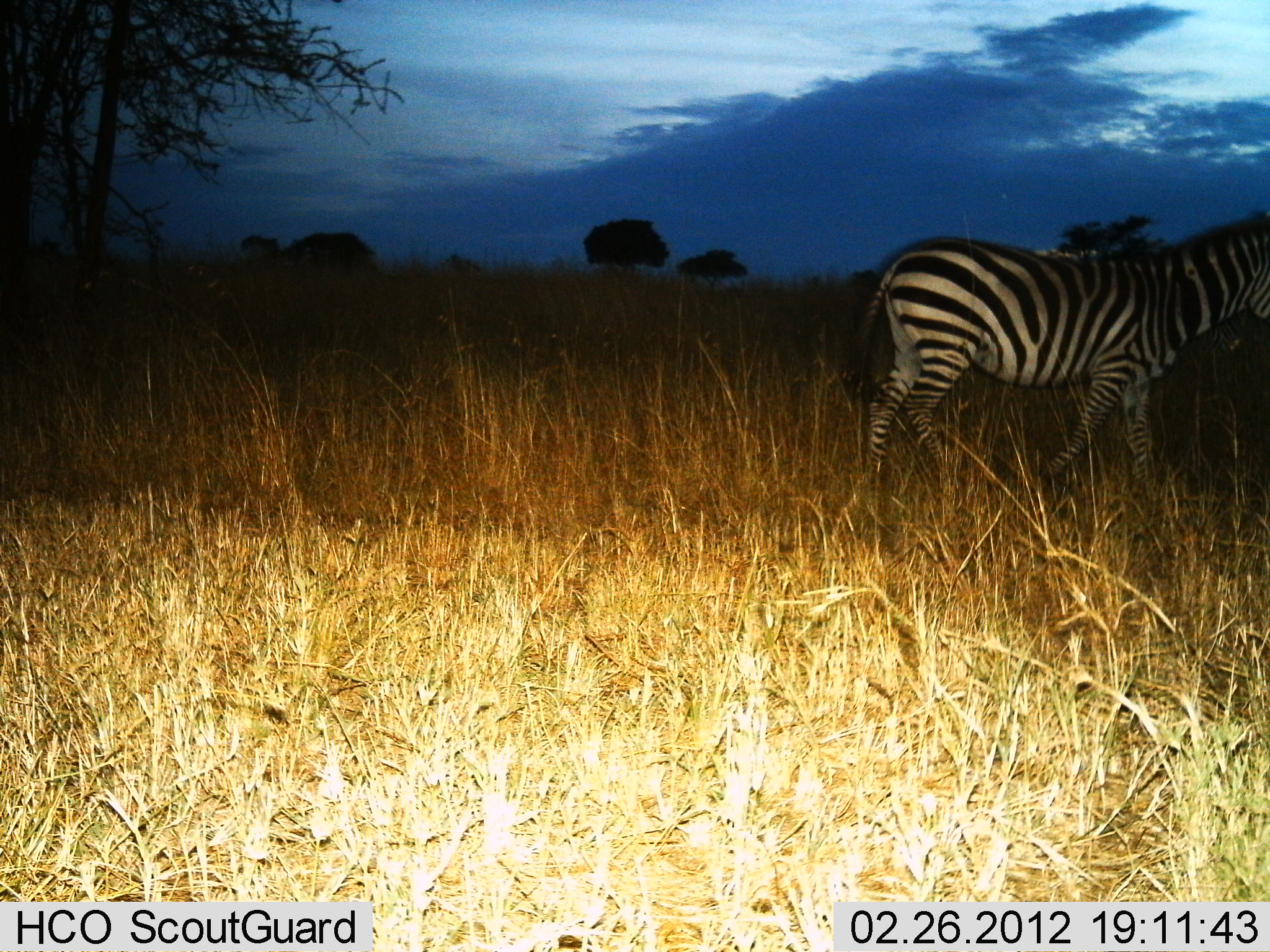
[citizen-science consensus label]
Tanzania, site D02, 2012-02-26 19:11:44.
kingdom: Animalia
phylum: Chordata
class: Mammalia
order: Perissodactyla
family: Equidae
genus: Equus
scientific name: Equus quagga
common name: plains zebra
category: zebra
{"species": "zebra (plains zebra) (Equus quagga)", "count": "1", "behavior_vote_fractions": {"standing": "20%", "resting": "0%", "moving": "87%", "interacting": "0%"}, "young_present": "0%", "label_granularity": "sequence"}